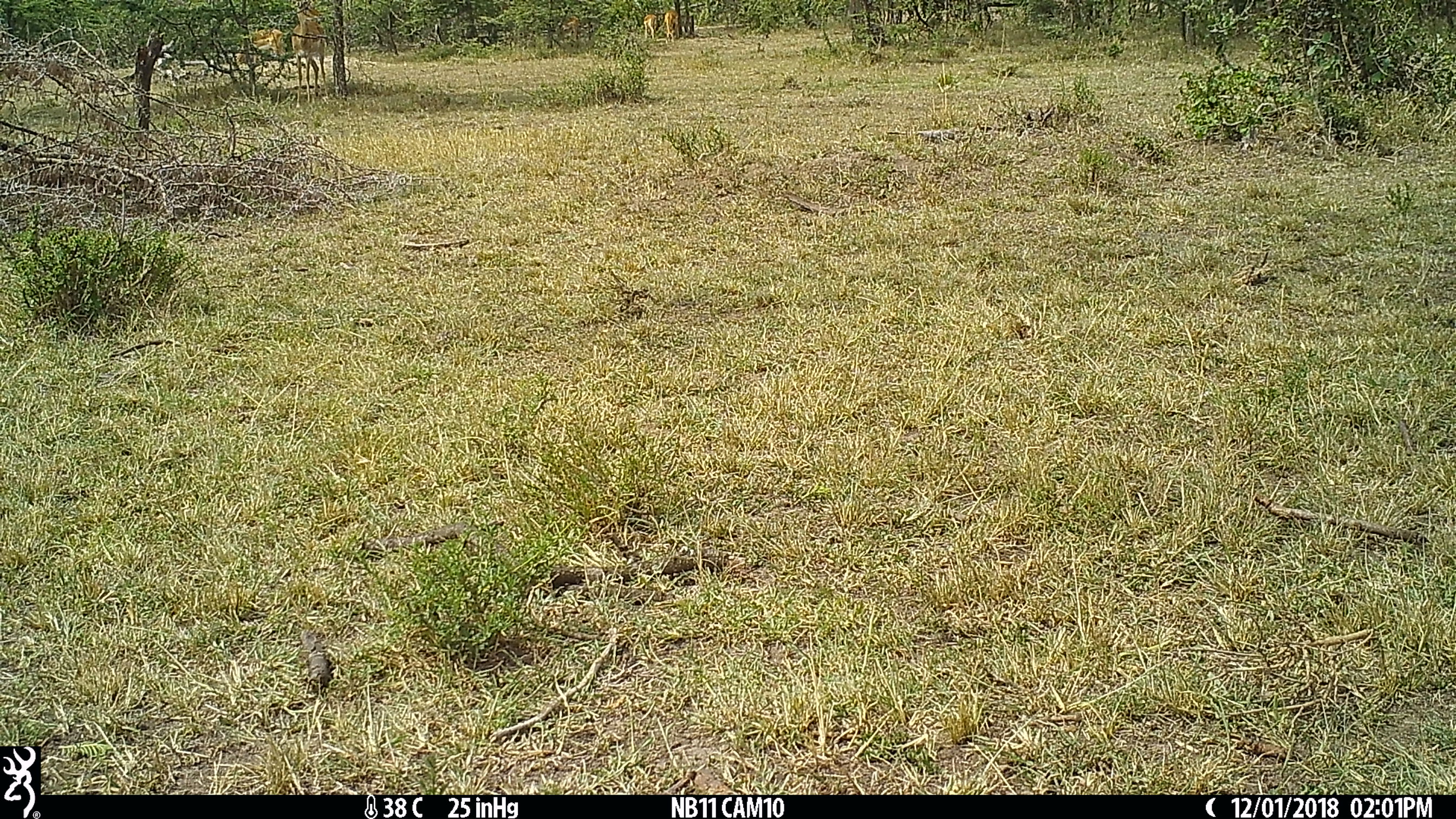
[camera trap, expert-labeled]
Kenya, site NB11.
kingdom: Animalia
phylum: Chordata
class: Mammalia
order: Artiodactyla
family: Bovidae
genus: Aepyceros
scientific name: Aepyceros melampus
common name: impala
Impala (Aepyceros melampus).